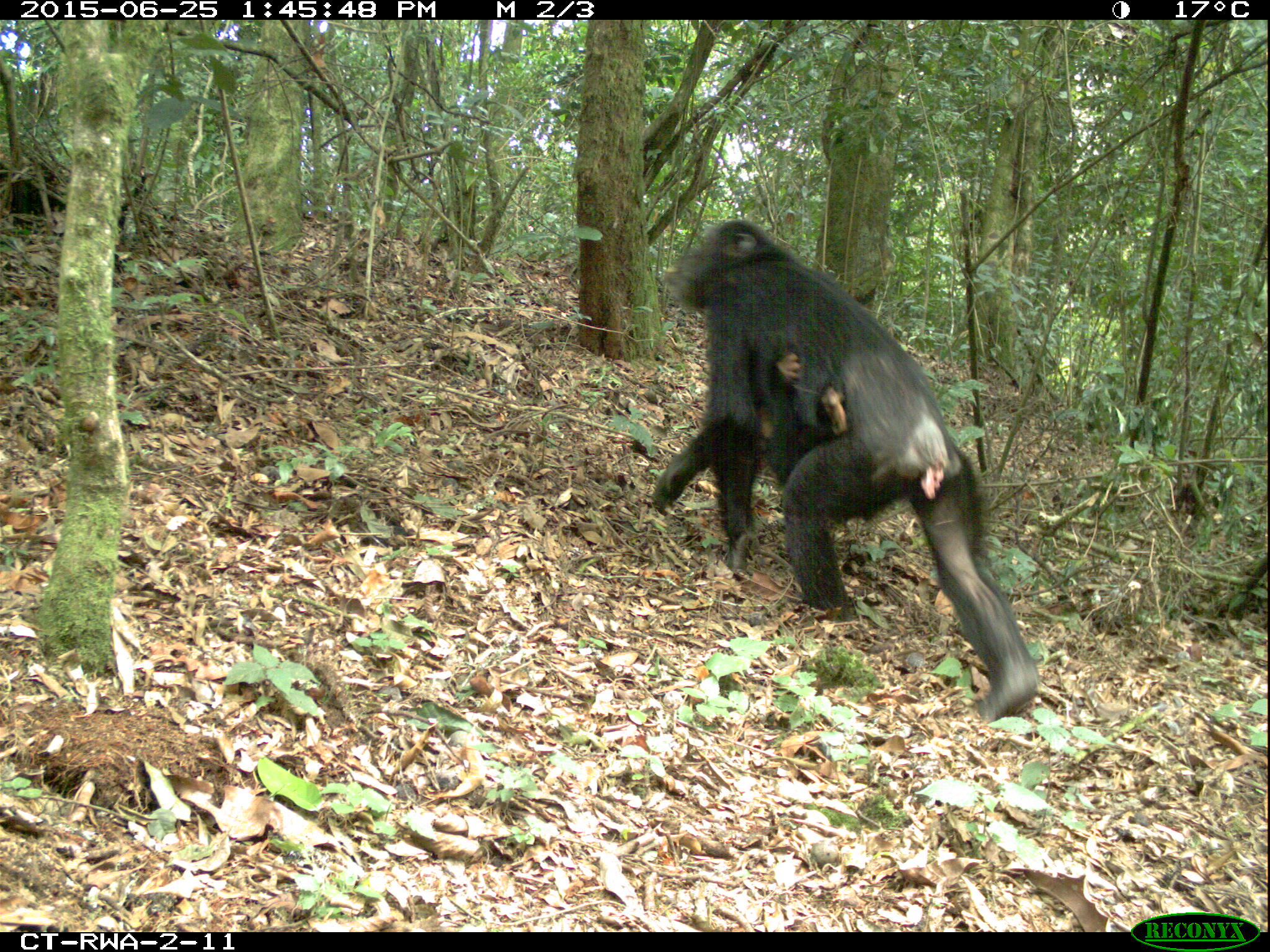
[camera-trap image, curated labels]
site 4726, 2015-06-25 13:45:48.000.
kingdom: Animalia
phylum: Chordata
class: Mammalia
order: Primates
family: Hominidae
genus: Pan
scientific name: Pan troglodytes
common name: chimpanzee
Pan troglodytes (chimpanzee), count 2.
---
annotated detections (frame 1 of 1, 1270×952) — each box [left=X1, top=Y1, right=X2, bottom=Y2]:
pan troglodytes: [left=645, top=215, right=1039, bottom=722]; [left=748, top=344, right=850, bottom=489]